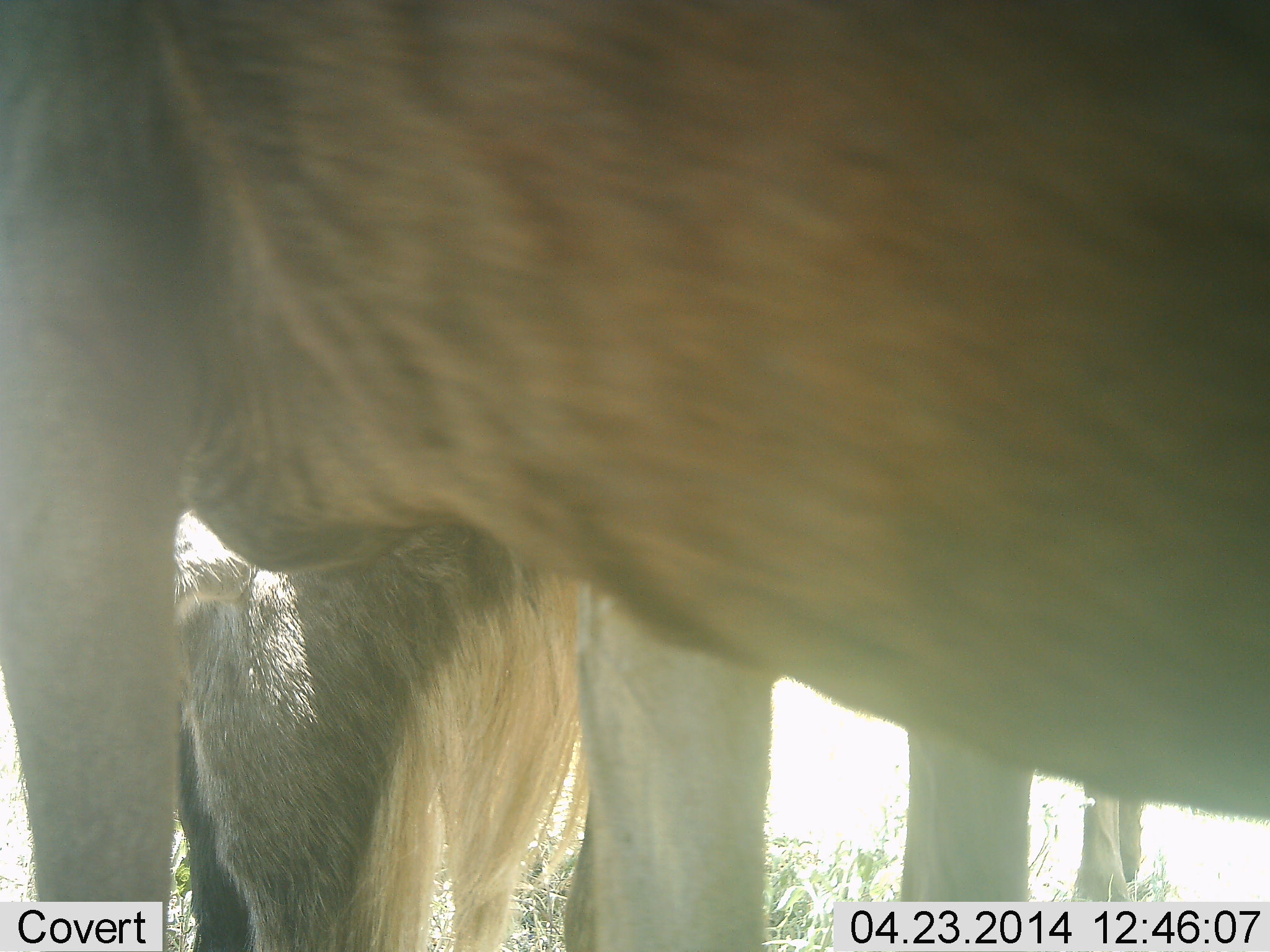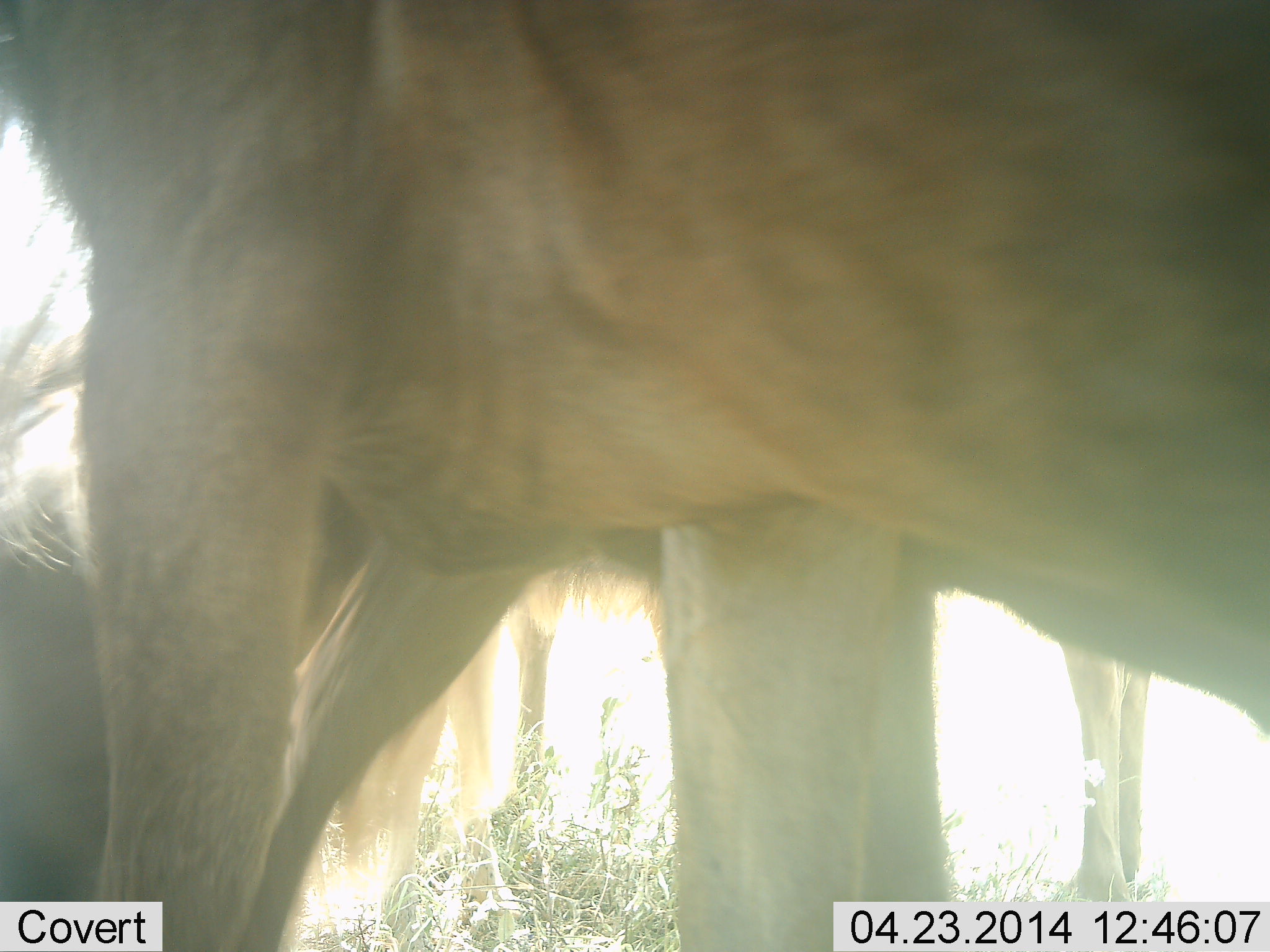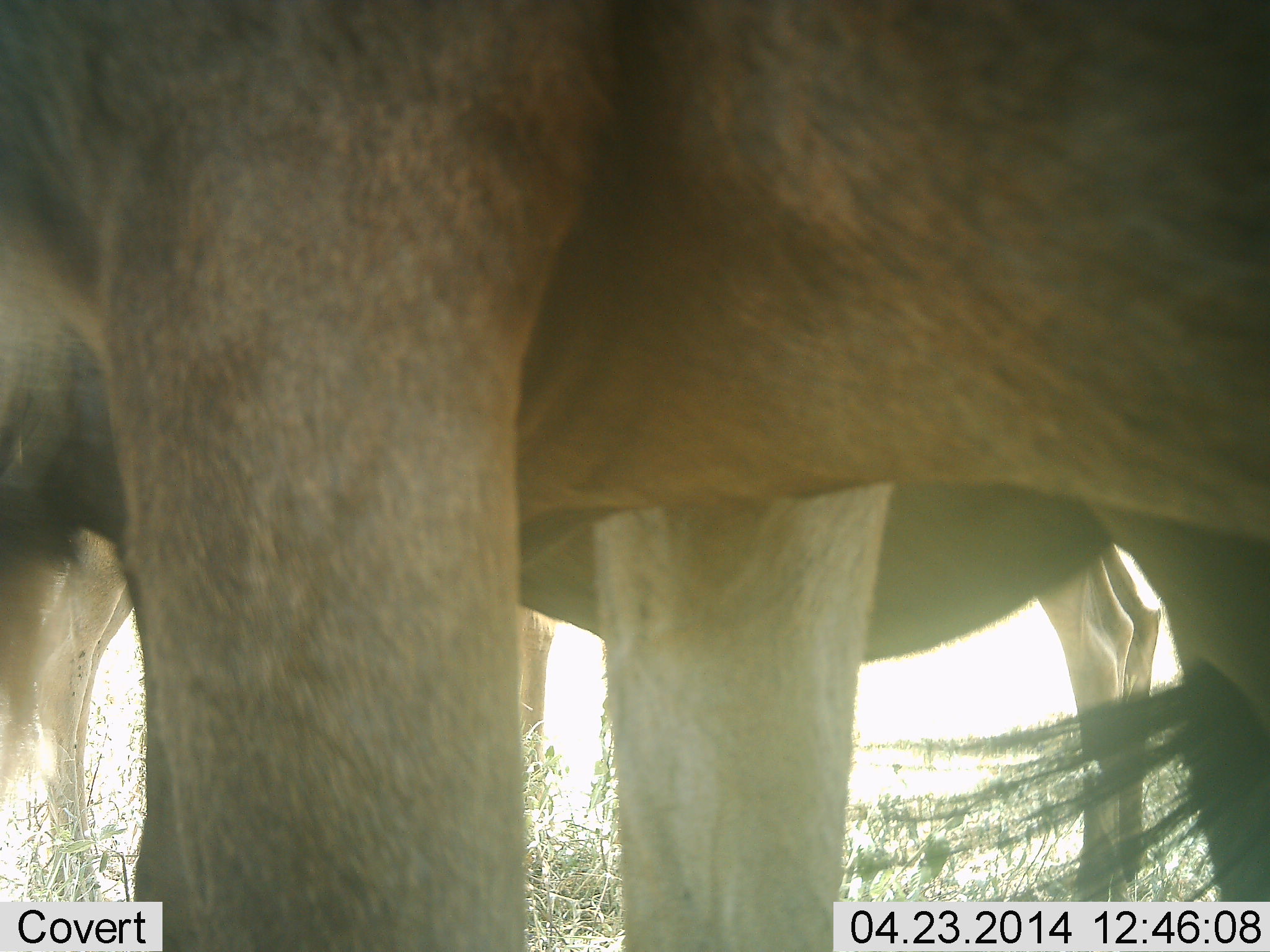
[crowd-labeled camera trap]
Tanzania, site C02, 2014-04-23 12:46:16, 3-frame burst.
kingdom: Animalia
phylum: Chordata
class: Mammalia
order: Artiodactyla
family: Bovidae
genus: Connochaetes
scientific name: Connochaetes taurinus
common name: blue wildebeest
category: wildebeest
Wildebeest (blue wildebeest) (Connochaetes taurinus), count 3. Behavior (volunteer vote fractions): standing 100%, resting 0%, moving 10%, interacting 0%. Young present (vote fraction): 10%. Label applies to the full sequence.